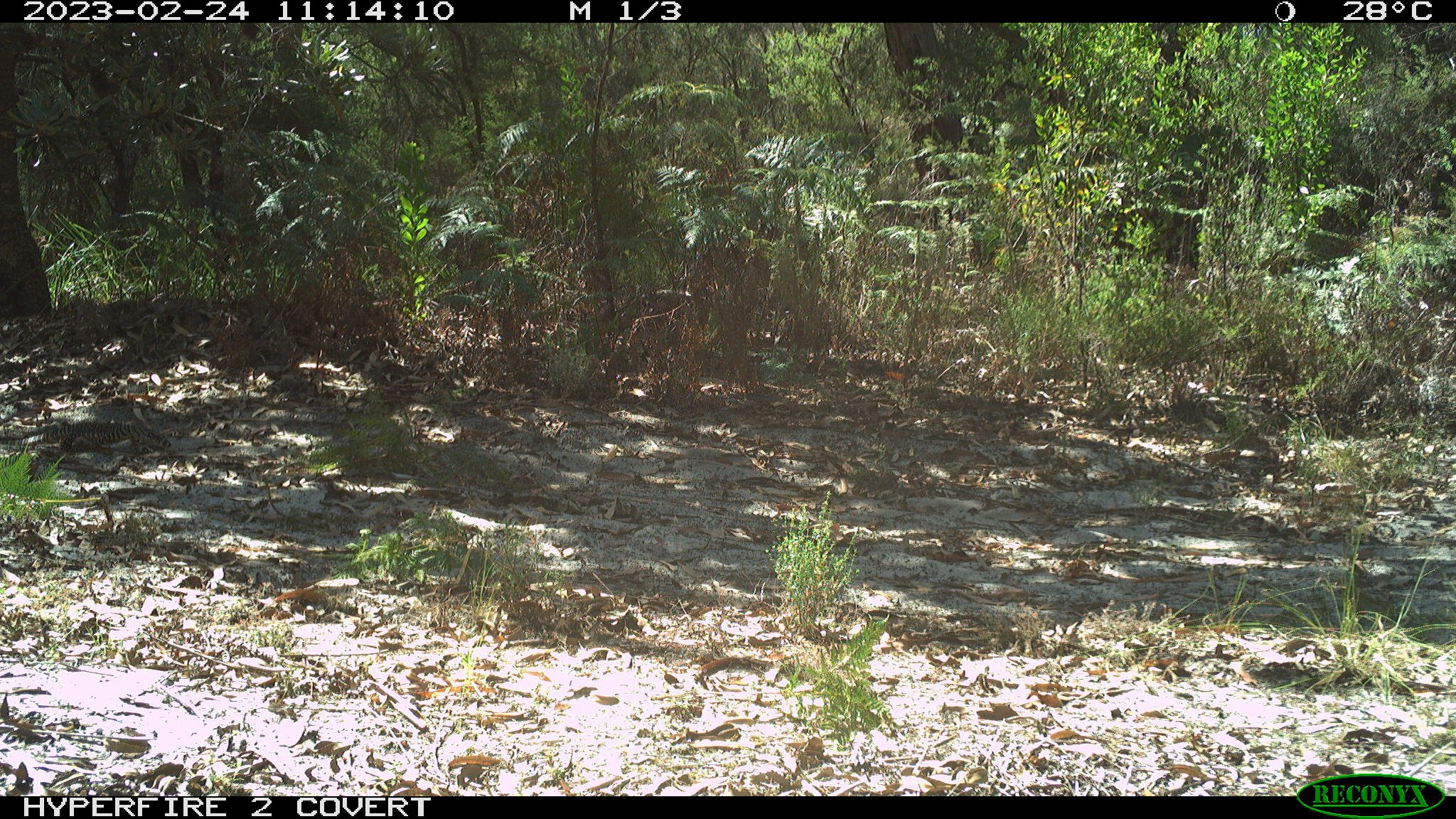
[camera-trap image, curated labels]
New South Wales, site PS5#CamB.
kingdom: Animalia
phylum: Chordata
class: Reptilia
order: Squamata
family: Varanidae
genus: Varanus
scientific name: Varanus varius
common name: lace monitor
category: goanna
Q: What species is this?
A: Goanna (lace monitor) (Varanus varius).